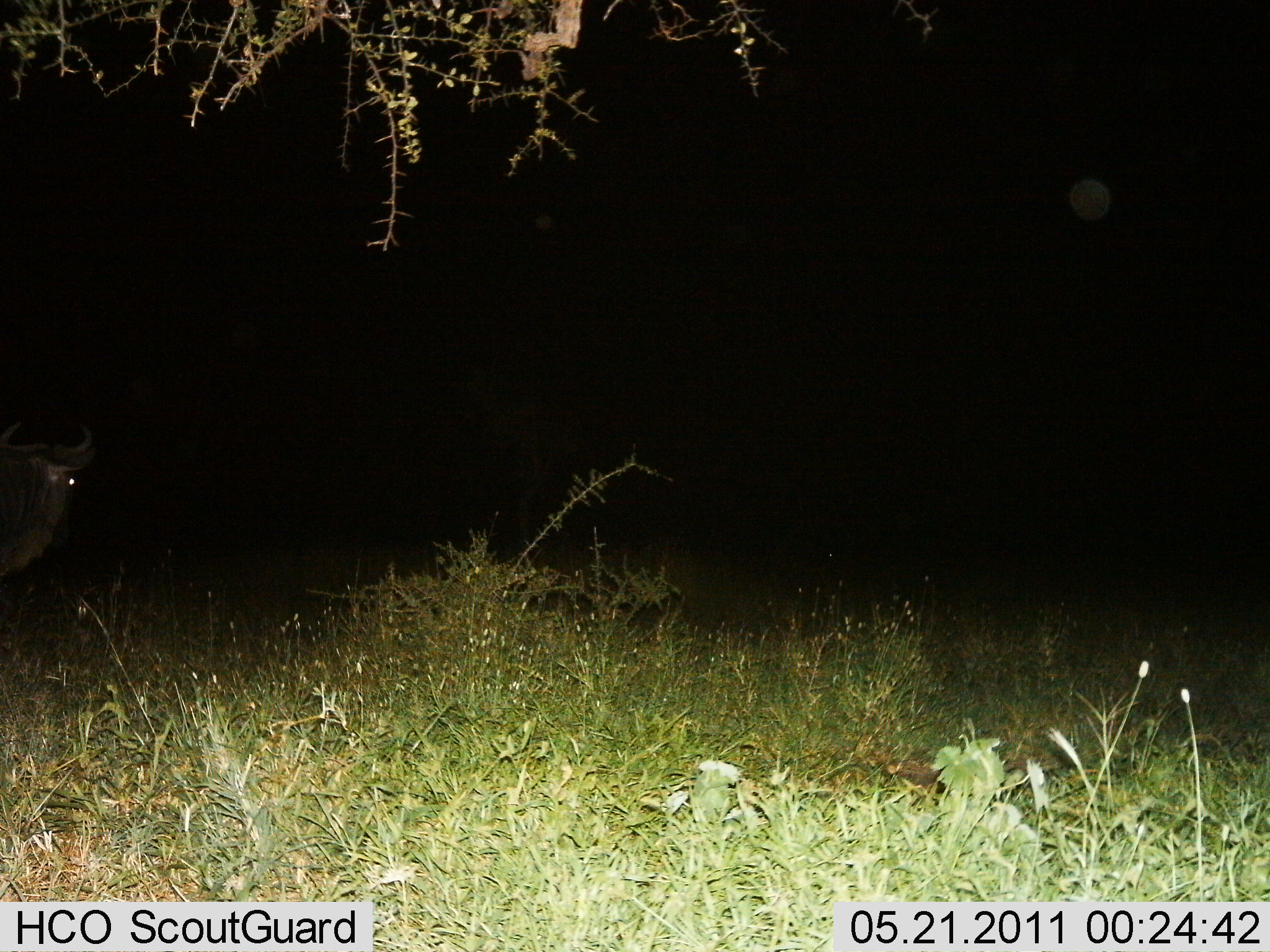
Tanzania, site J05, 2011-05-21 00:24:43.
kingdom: Animalia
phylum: Chordata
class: Mammalia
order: Artiodactyla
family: Bovidae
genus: Connochaetes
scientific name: Connochaetes taurinus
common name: blue wildebeest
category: wildebeest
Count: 1.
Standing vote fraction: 82%.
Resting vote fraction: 0%.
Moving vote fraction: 18%.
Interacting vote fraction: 9%.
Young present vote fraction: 0%.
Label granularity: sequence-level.